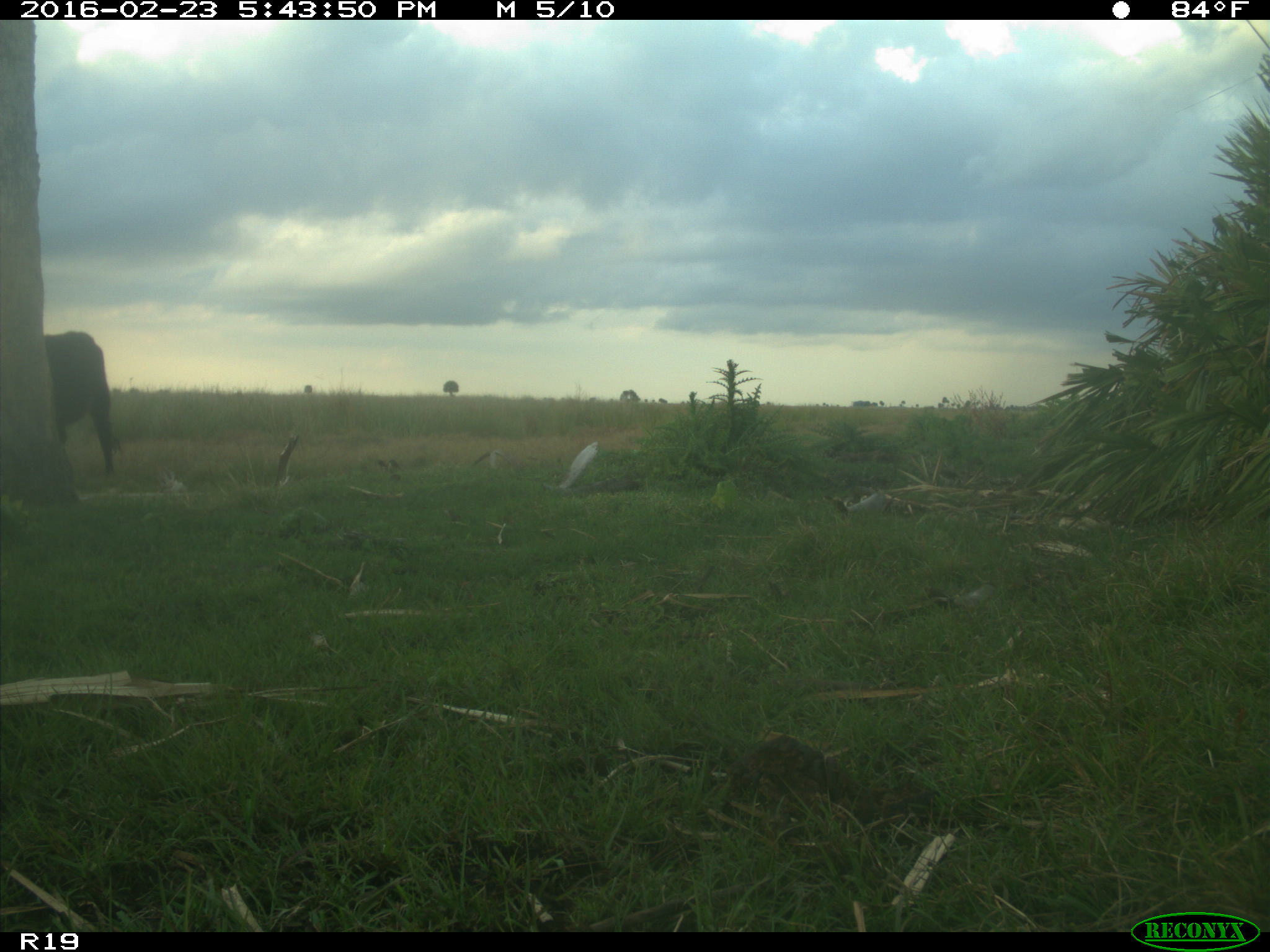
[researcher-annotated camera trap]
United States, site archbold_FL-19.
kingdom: Animalia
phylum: Chordata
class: Mammalia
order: Artiodactyla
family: Bovidae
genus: Bos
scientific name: Bos taurus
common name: domestic cow